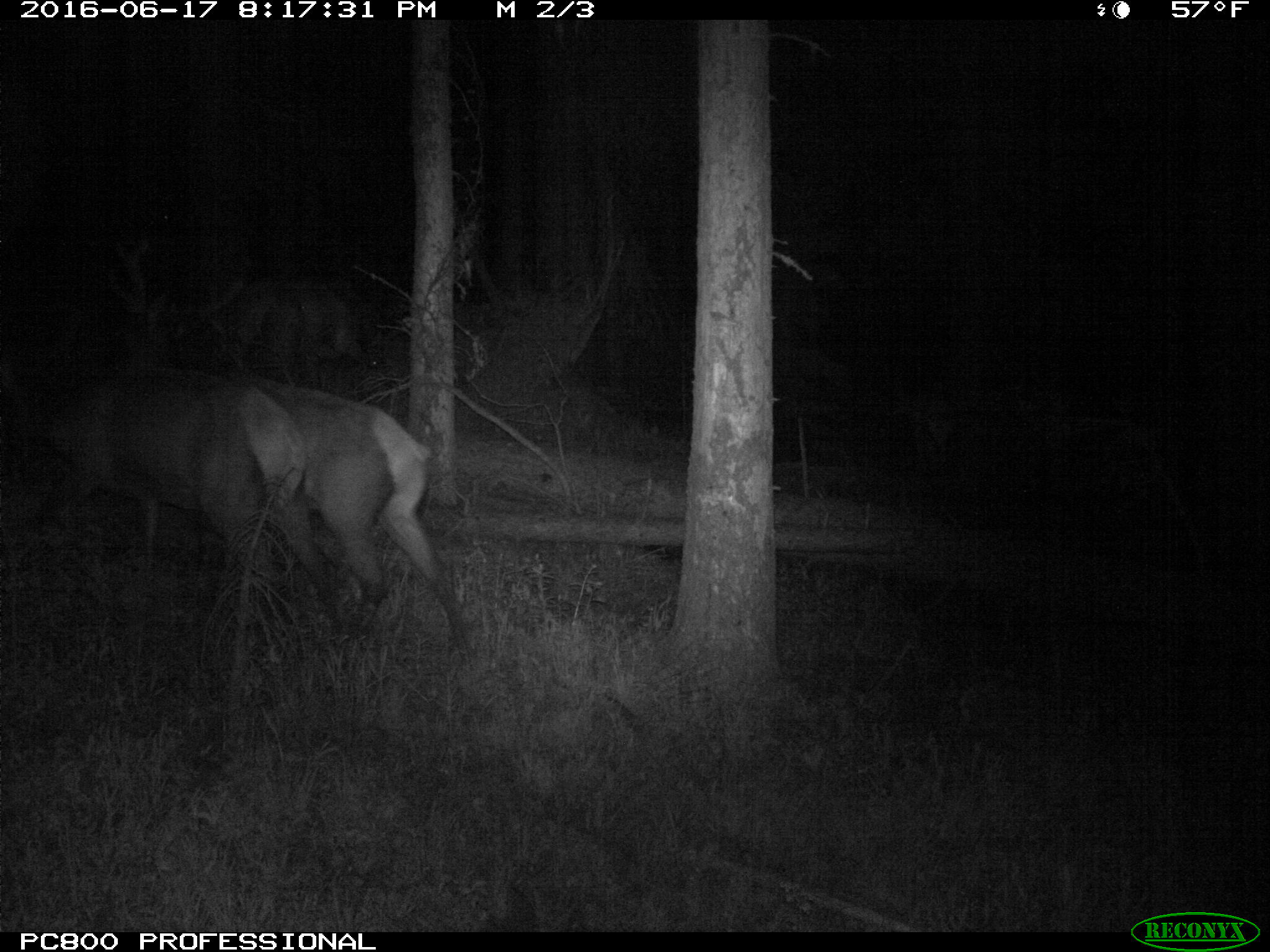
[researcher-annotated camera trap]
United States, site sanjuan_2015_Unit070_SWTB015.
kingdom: Animalia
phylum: Chordata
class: Mammalia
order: Artiodactyla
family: Cervidae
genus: Cervus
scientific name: Cervus elaphus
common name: red deer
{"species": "Cervus elaphus (red deer)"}